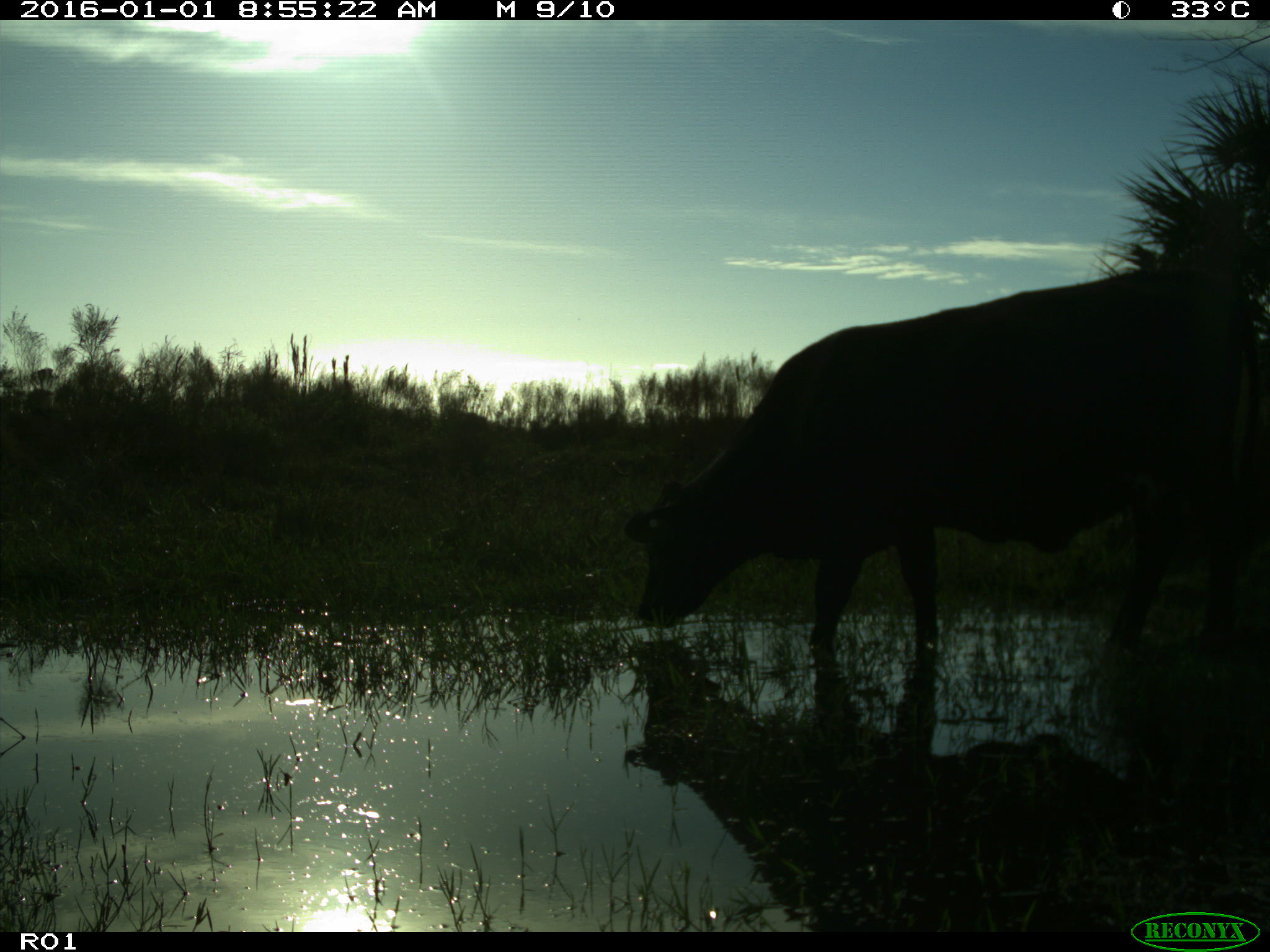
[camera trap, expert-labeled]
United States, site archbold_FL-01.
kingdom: Animalia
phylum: Chordata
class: Mammalia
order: Artiodactyla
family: Bovidae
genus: Bos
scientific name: Bos taurus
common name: domestic cow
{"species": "Bos taurus (domestic cow)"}